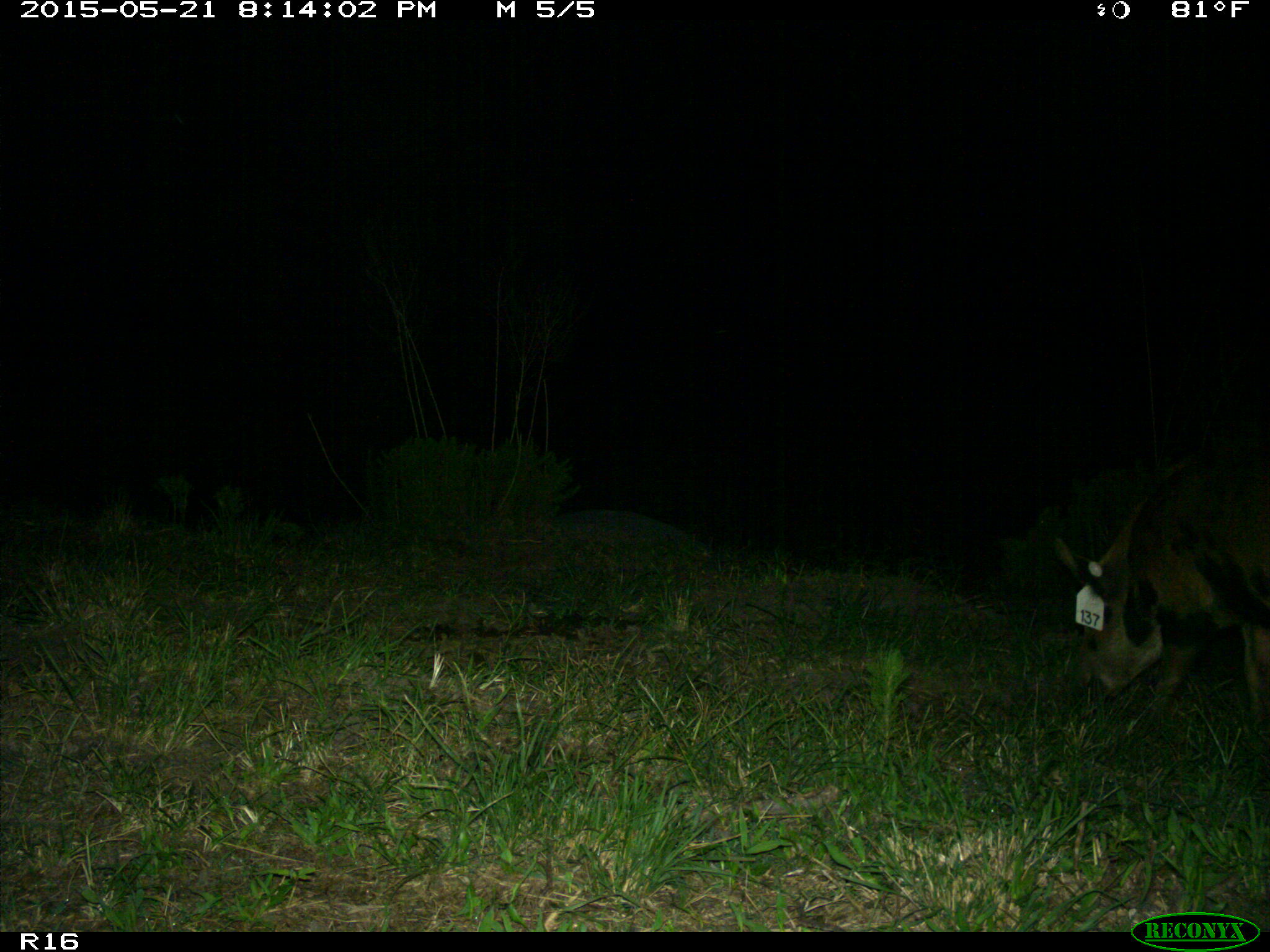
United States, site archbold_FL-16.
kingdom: Animalia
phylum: Chordata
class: Mammalia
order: Artiodactyla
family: Suidae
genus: Sus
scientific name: Sus scrofa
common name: wild boar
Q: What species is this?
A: Sus scrofa (wild boar).